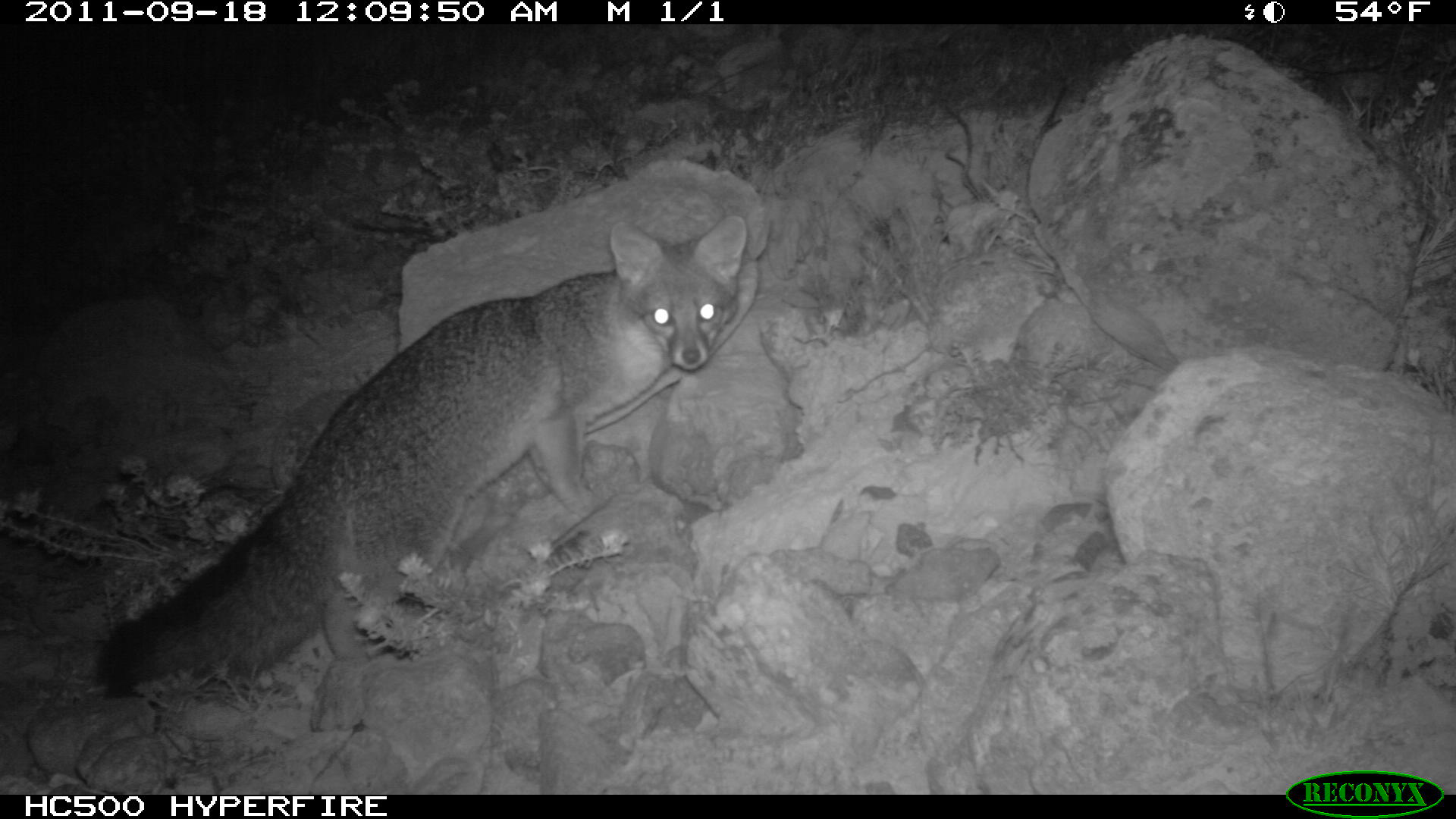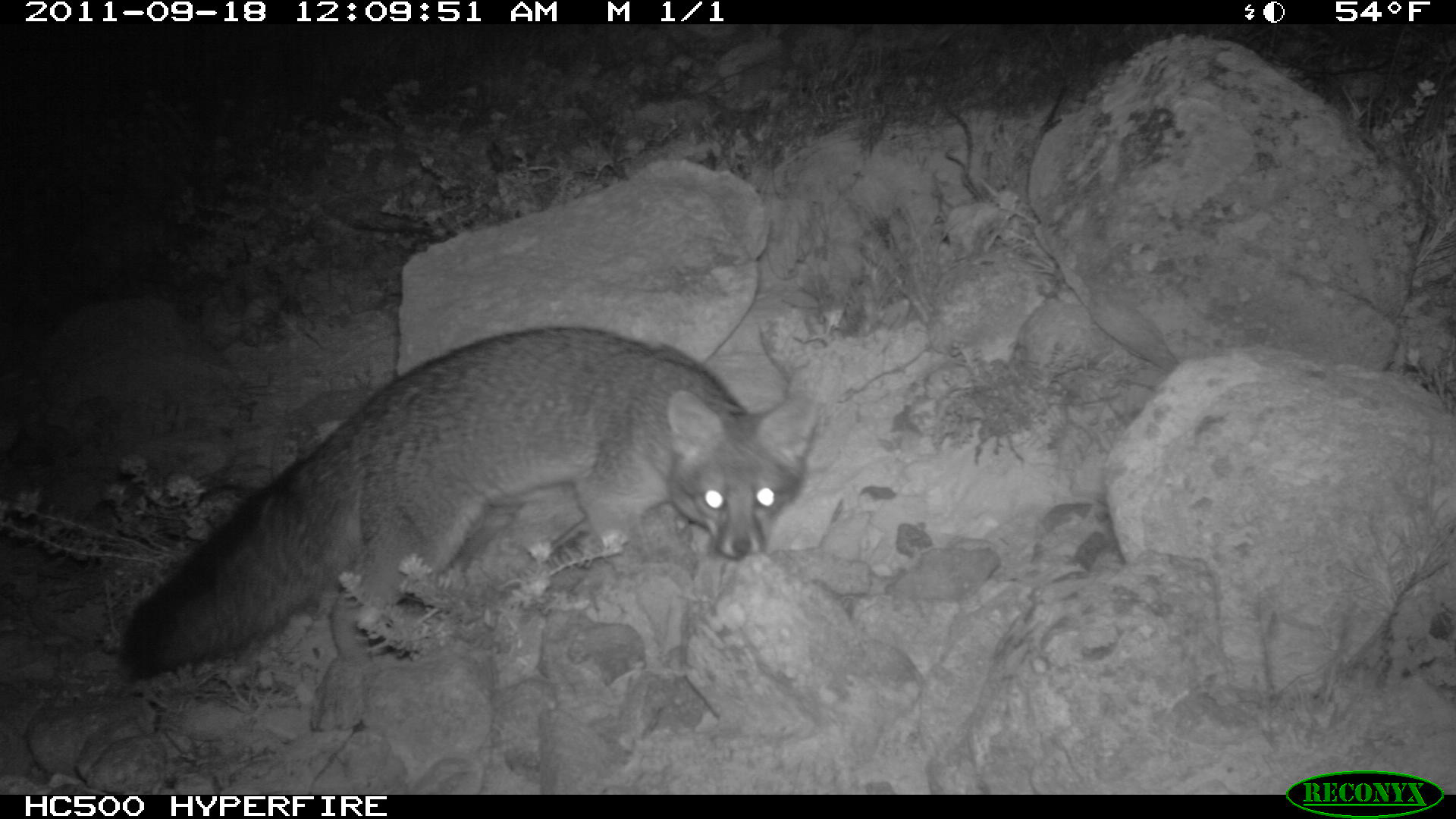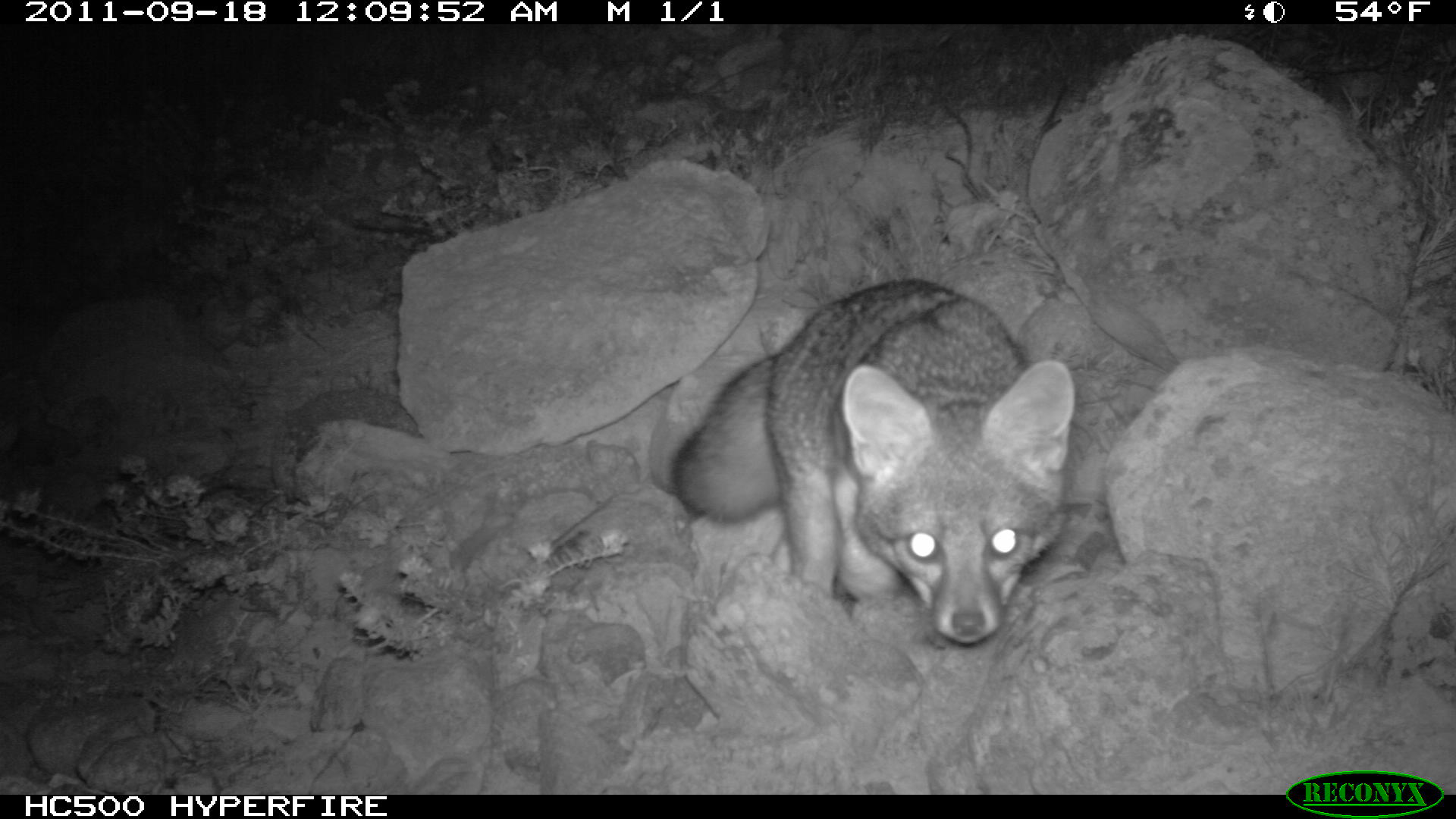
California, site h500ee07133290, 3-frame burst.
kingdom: Animalia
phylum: Chordata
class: Mammalia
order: Carnivora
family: Canidae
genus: Urocyon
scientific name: Urocyon littoralis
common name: island fox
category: fox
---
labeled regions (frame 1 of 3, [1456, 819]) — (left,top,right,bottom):
fox: (95,216,745,698)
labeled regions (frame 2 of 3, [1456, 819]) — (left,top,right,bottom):
fox: (120,327,815,682)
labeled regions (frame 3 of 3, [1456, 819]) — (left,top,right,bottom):
fox: (673,279,1074,647)